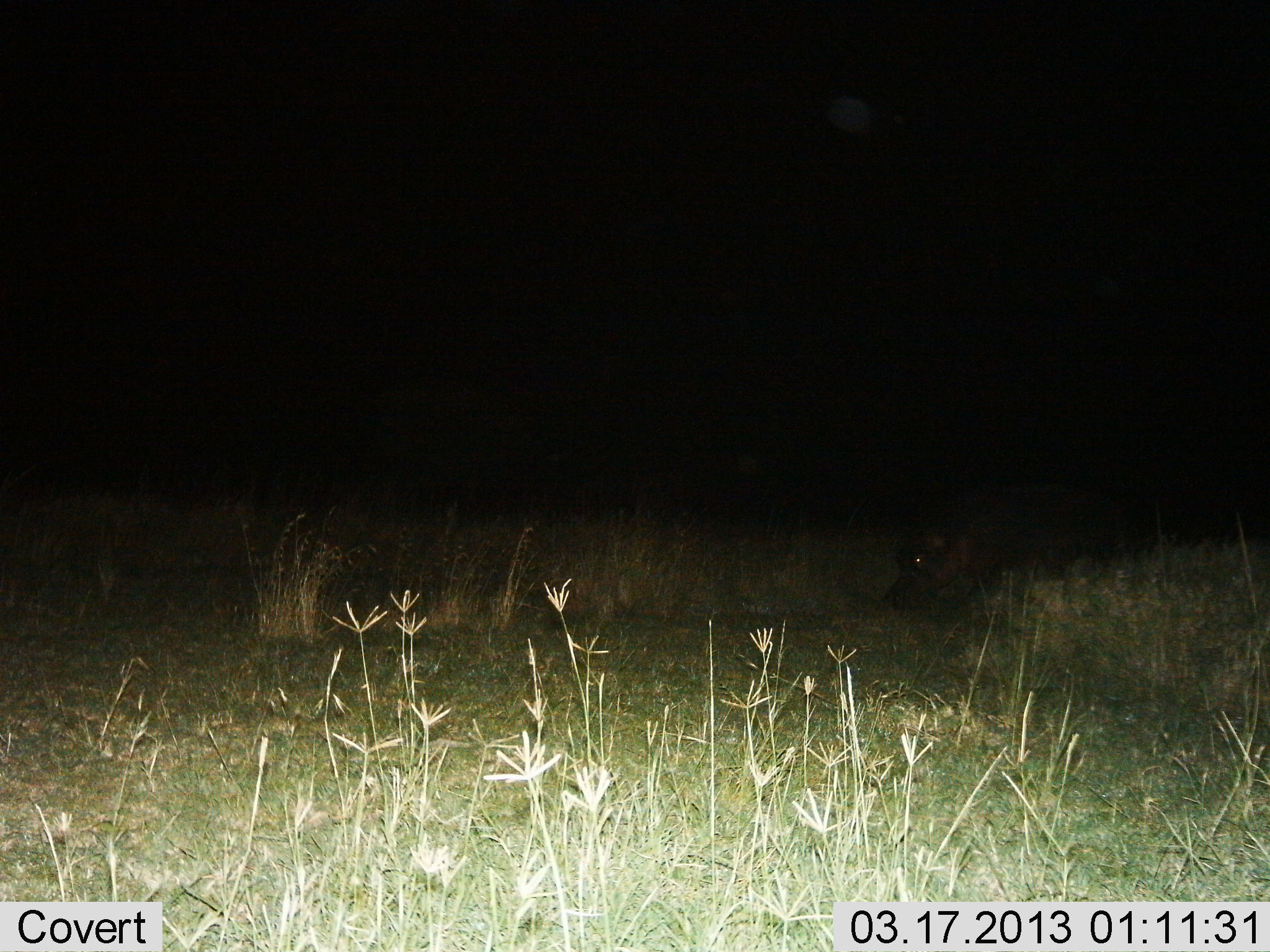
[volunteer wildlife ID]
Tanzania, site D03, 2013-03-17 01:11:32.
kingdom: Animalia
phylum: Chordata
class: Mammalia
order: Artiodactyla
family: Hippopotamidae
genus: Hippopotamus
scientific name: Hippopotamus amphibius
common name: hippopotamus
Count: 1.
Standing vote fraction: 21%.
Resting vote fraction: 0%.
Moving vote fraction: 41%.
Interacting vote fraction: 0%.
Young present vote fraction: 0%.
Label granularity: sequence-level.